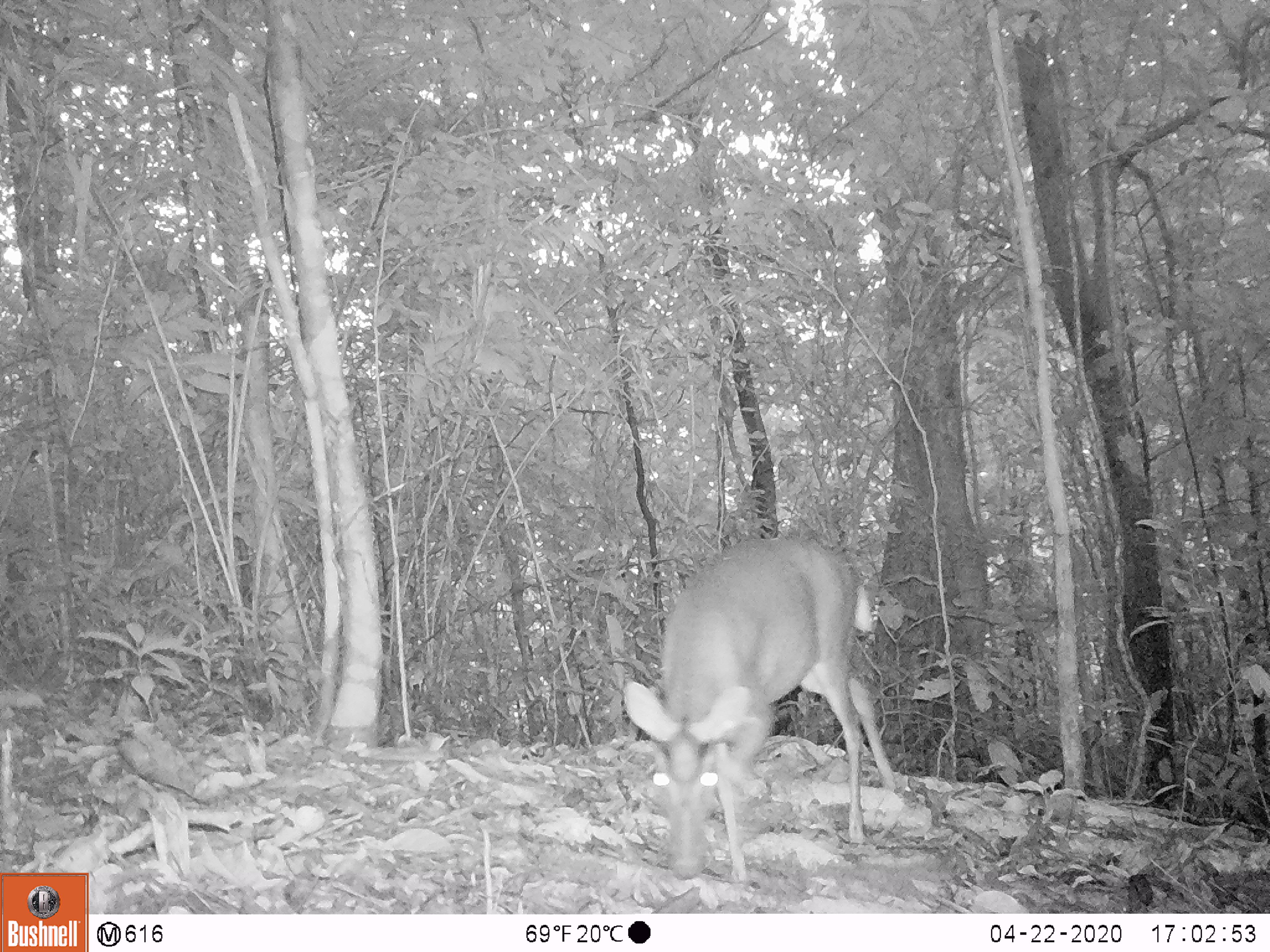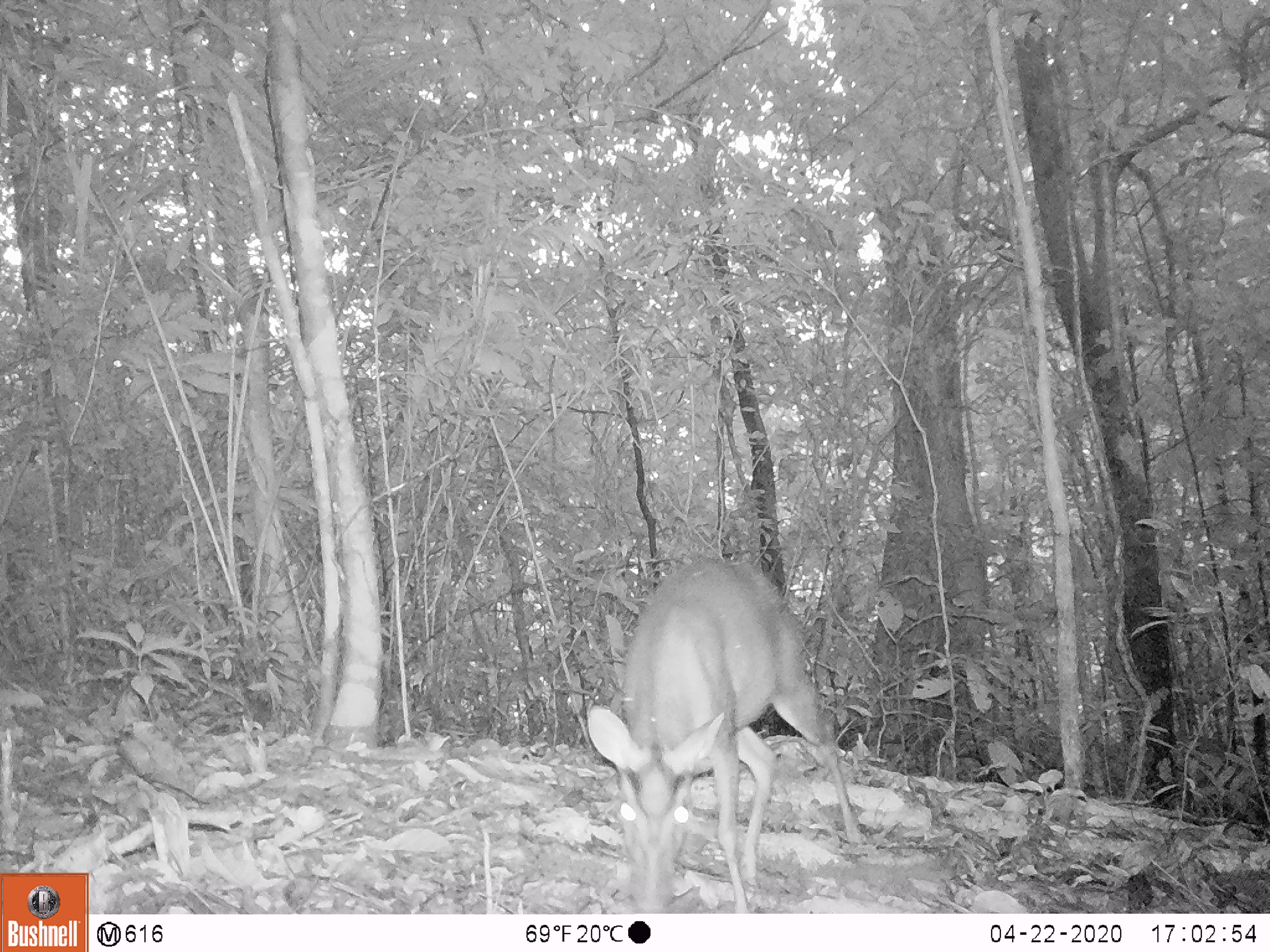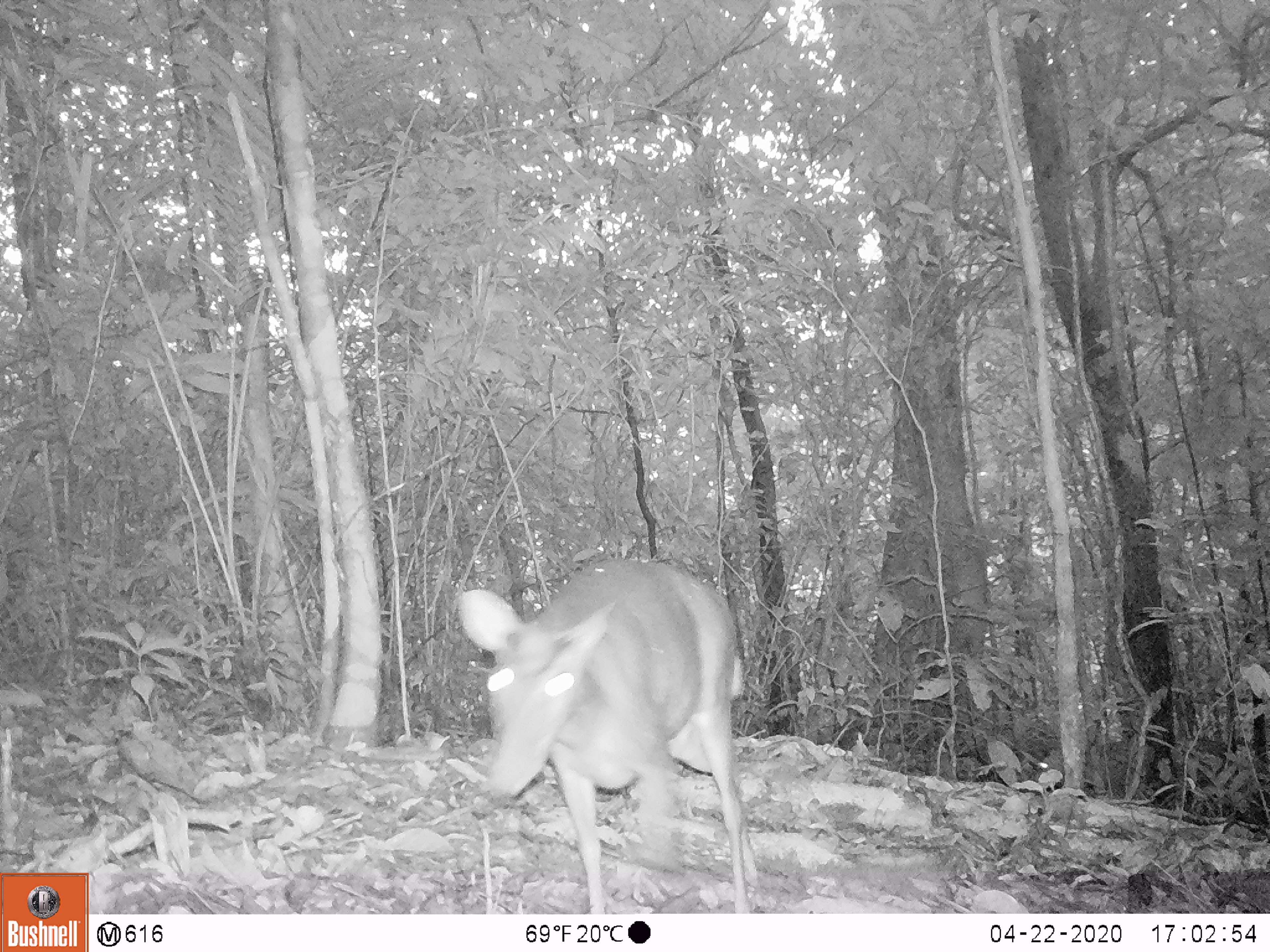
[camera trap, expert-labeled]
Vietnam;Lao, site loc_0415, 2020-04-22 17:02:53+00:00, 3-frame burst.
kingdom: Animalia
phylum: Chordata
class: Mammalia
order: Artiodactyla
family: Cervidae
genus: Muntiacus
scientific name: Muntiacus rooseveltorum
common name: roosevelt's muntjac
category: roosevelts muntjac group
Roosevelts muntjac group (roosevelt's muntjac) (Muntiacus rooseveltorum). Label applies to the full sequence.